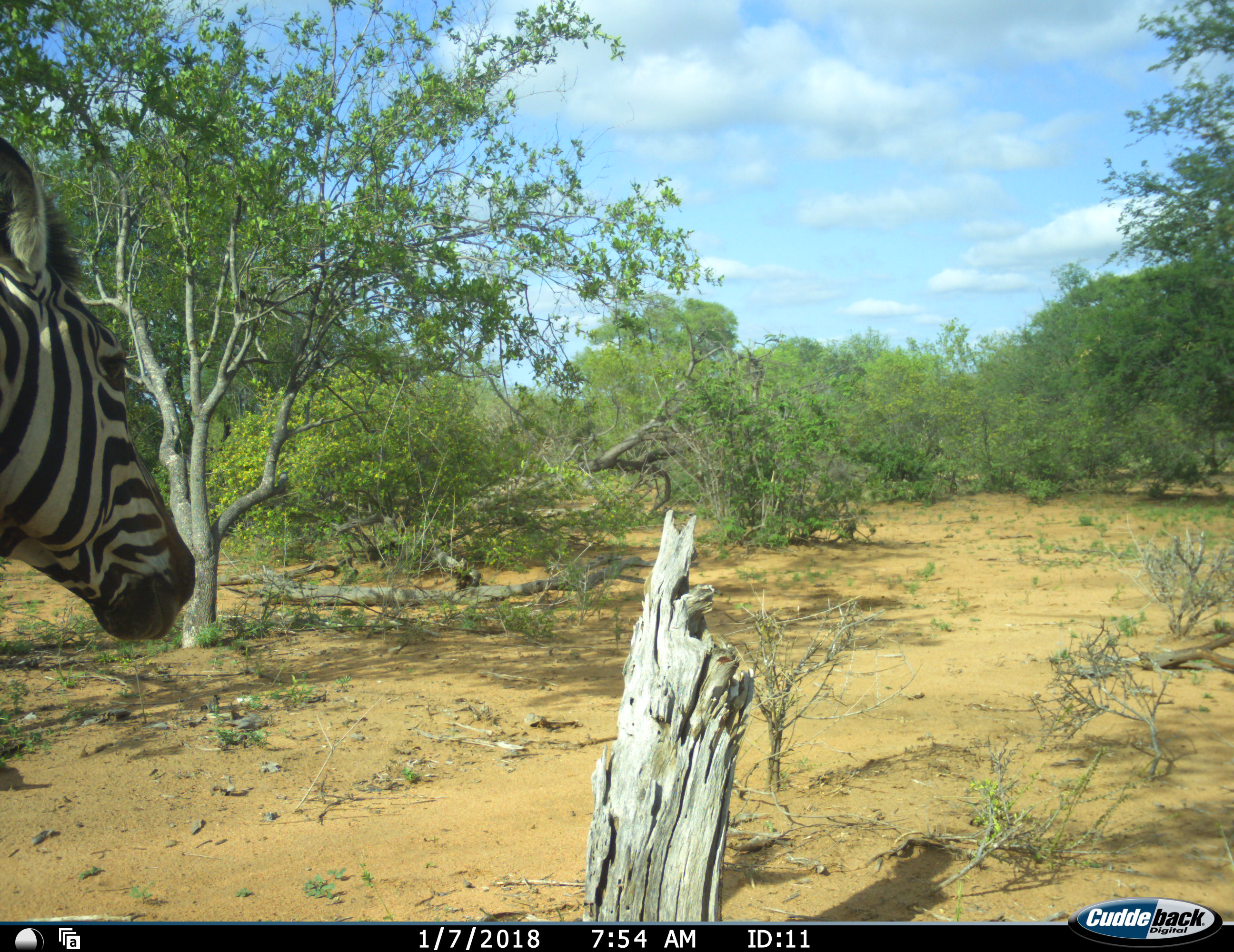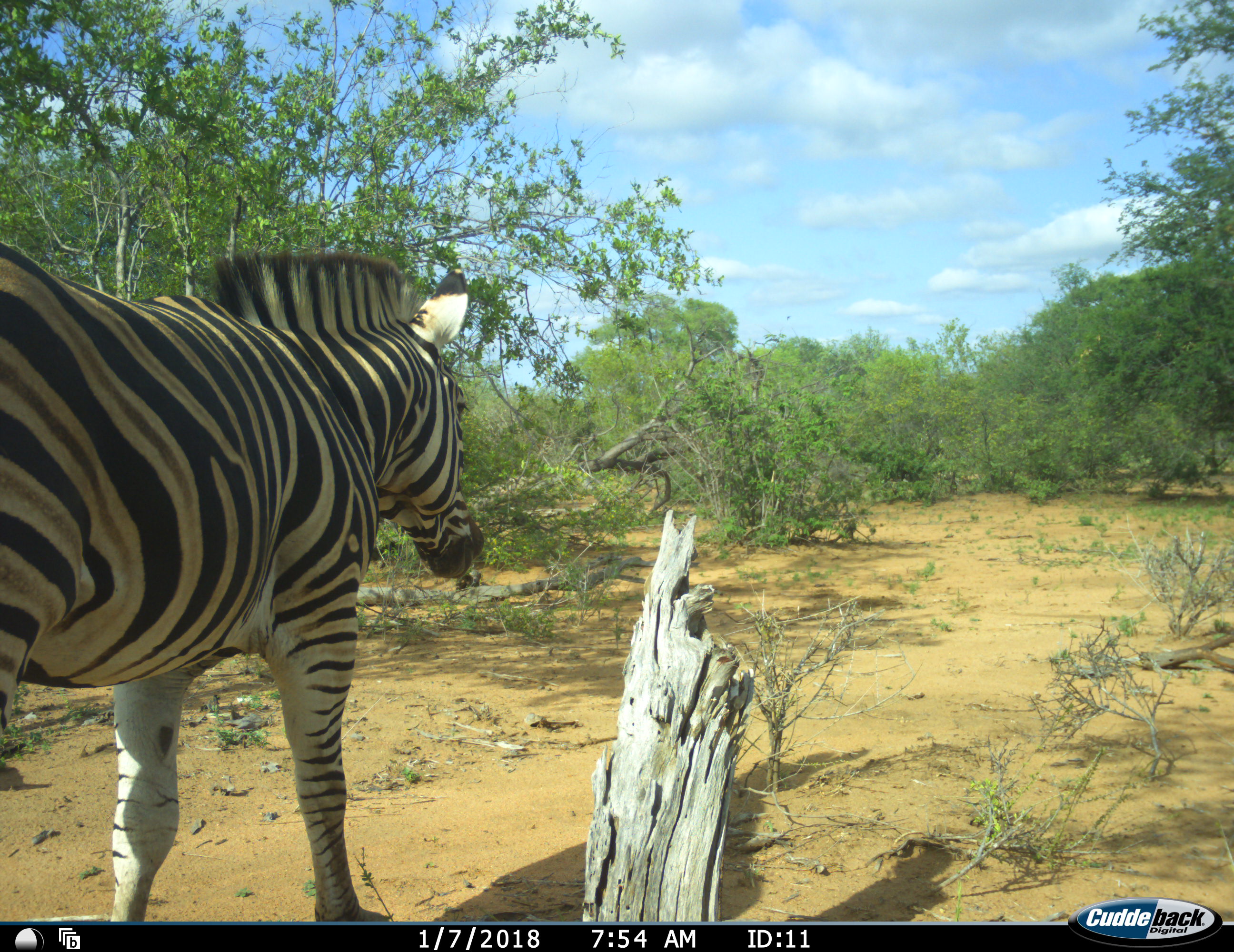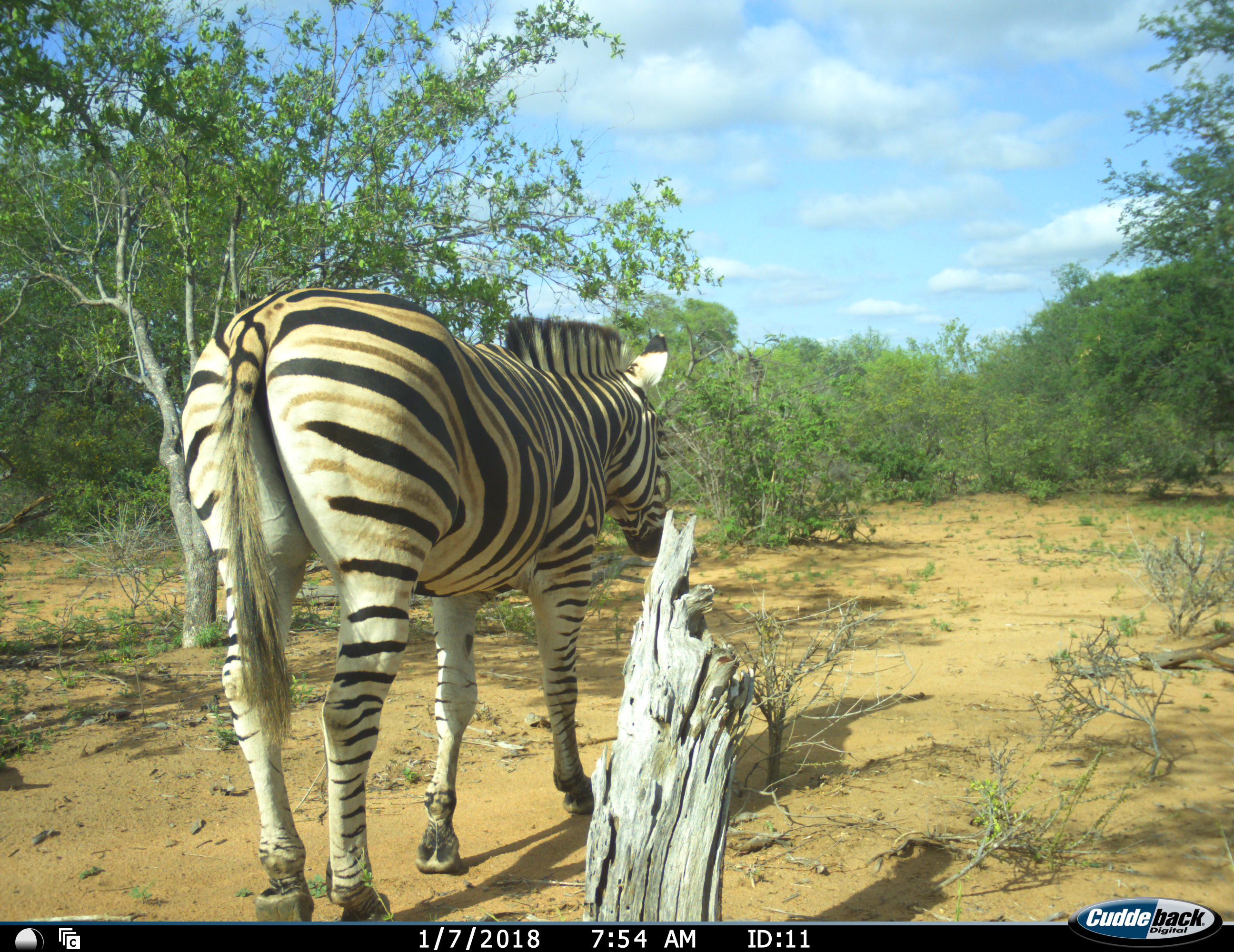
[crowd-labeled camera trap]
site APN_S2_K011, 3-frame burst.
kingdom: Animalia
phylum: Chordata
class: Mammalia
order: Perissodactyla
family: Equidae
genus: Equus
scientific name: Equus quagga burchellii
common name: burchell's zebra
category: zebraburchells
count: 1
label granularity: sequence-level